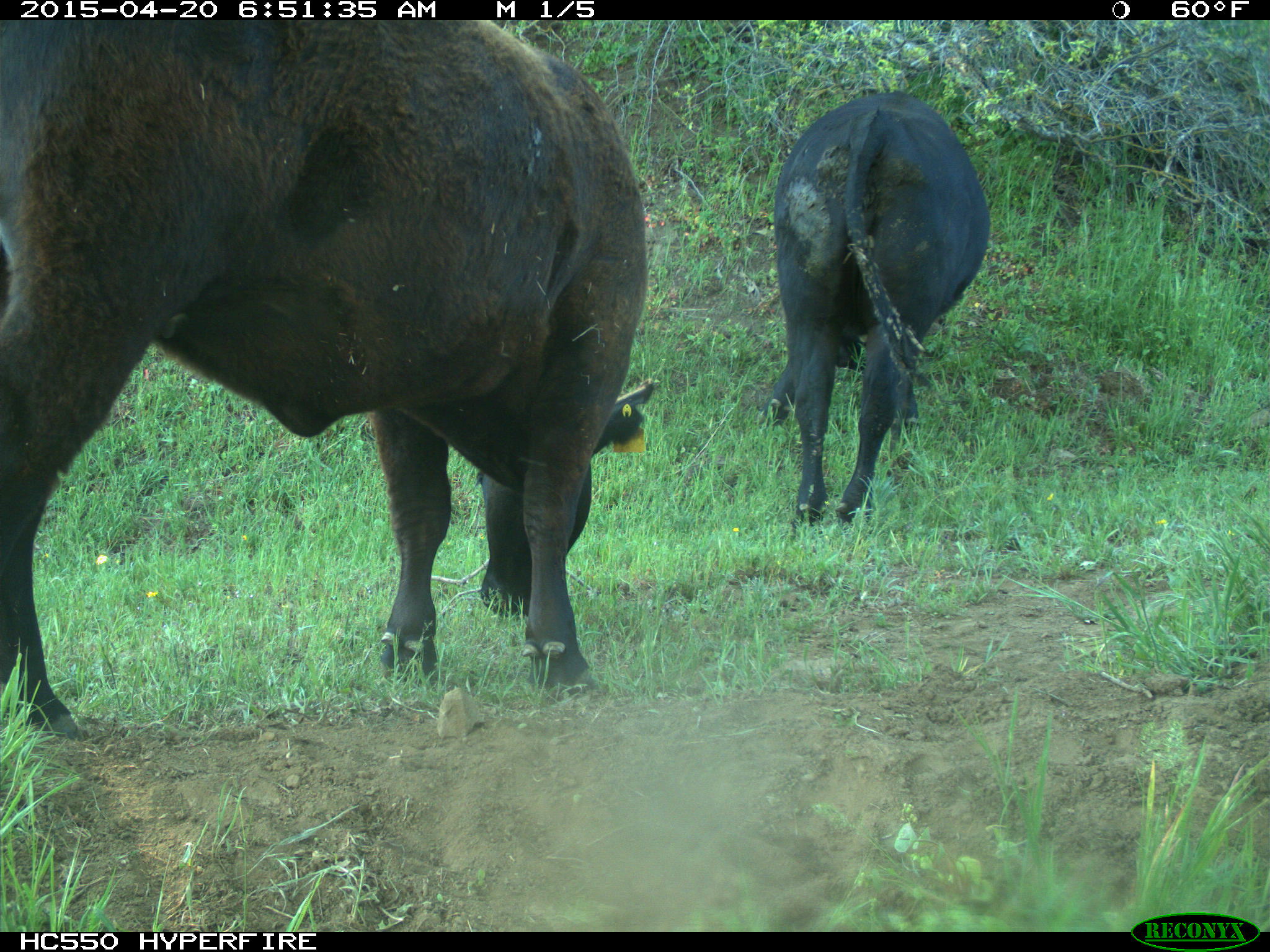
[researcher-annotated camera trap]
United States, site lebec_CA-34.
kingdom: Animalia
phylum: Chordata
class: Mammalia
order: Artiodactyla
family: Bovidae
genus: Bos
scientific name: Bos taurus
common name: domestic cow